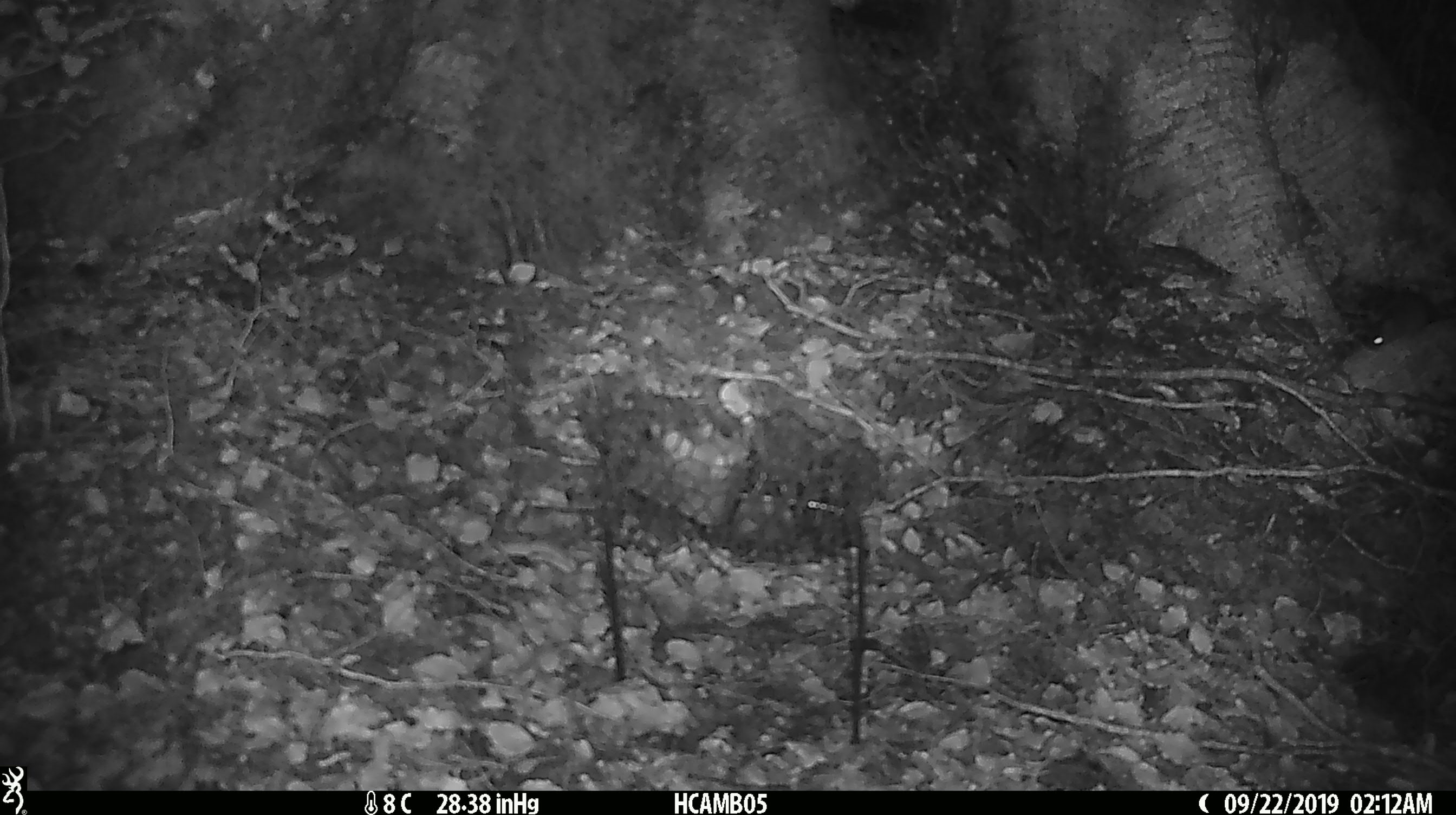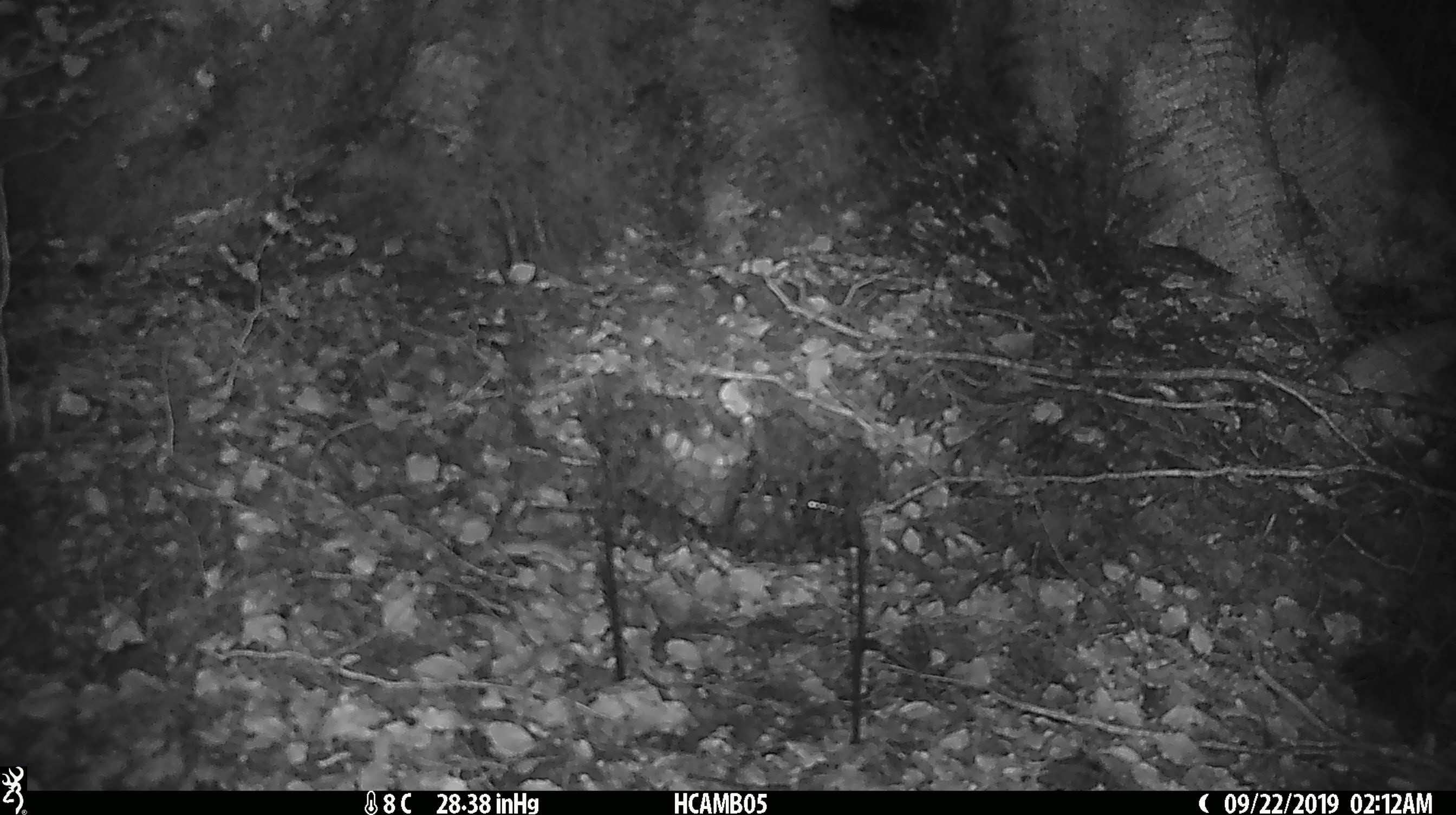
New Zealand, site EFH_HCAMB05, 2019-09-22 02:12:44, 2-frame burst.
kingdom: Animalia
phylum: Chordata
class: Mammalia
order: Rodentia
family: Muridae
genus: Mus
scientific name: Mus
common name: mouse